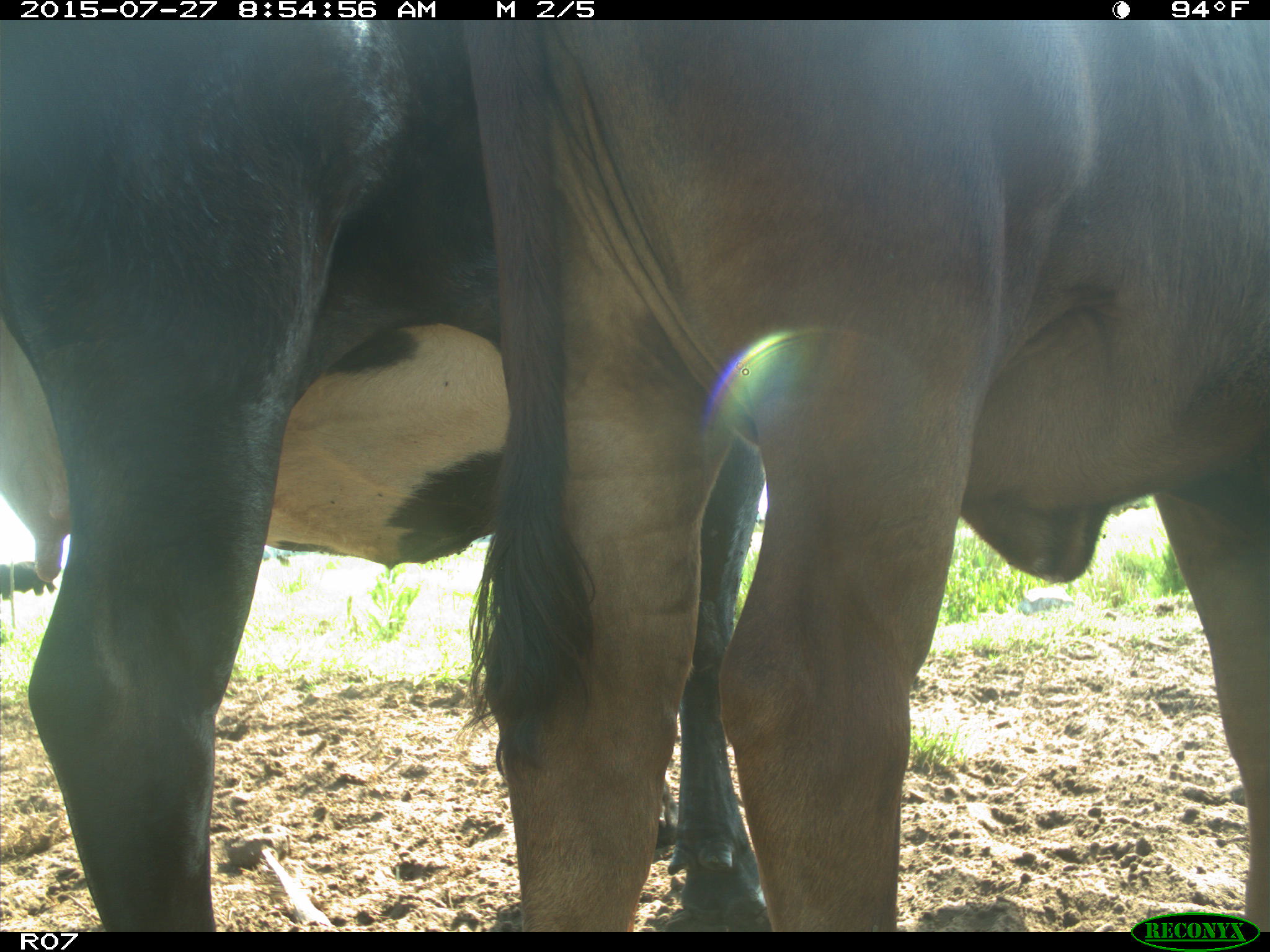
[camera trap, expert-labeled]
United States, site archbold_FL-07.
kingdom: Animalia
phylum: Chordata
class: Mammalia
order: Artiodactyla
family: Bovidae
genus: Bos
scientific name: Bos taurus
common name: domestic cow